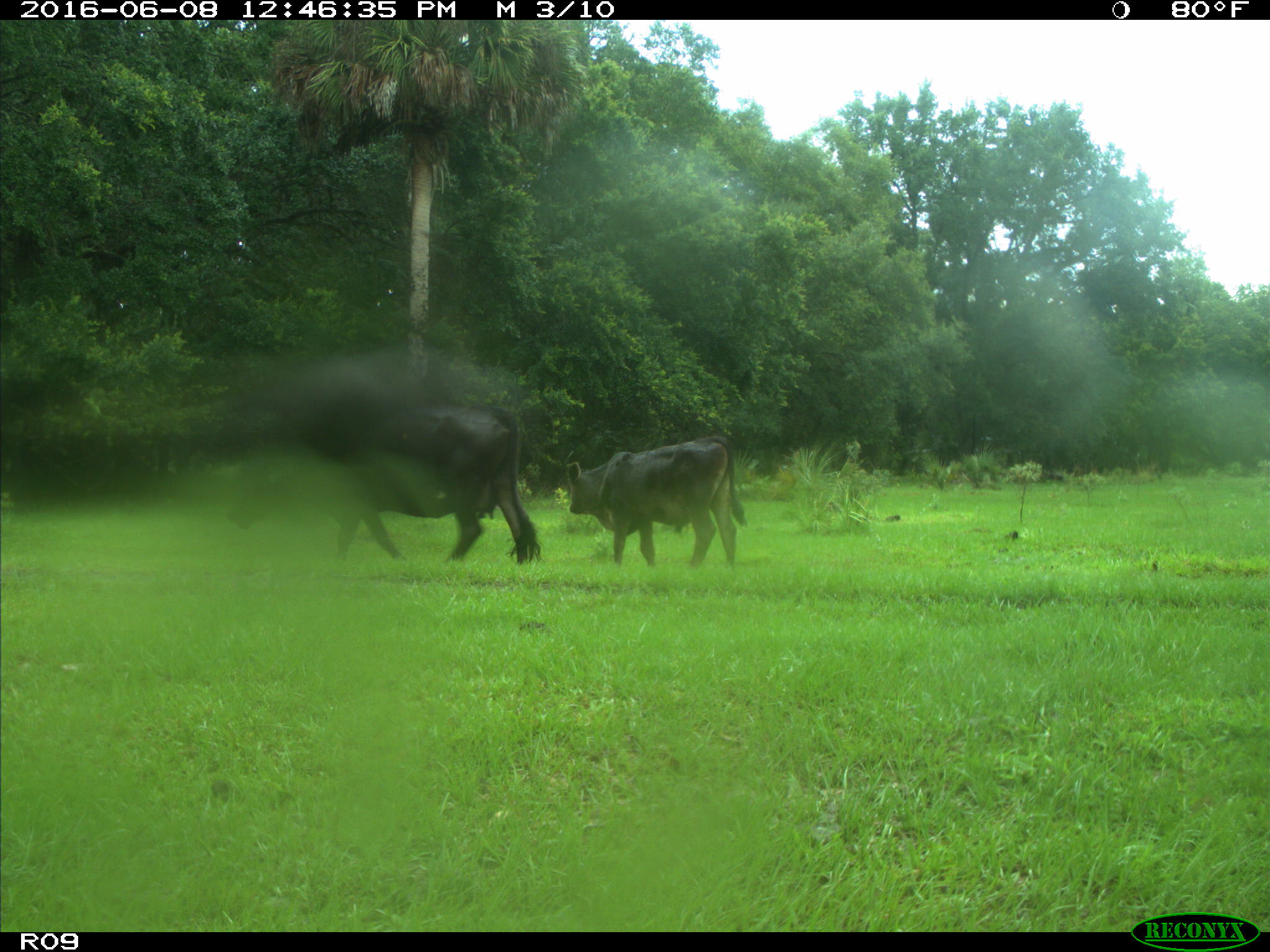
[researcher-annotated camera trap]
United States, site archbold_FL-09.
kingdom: Animalia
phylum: Chordata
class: Mammalia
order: Artiodactyla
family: Bovidae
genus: Bos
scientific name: Bos taurus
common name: domestic cow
Bos taurus (domestic cow).